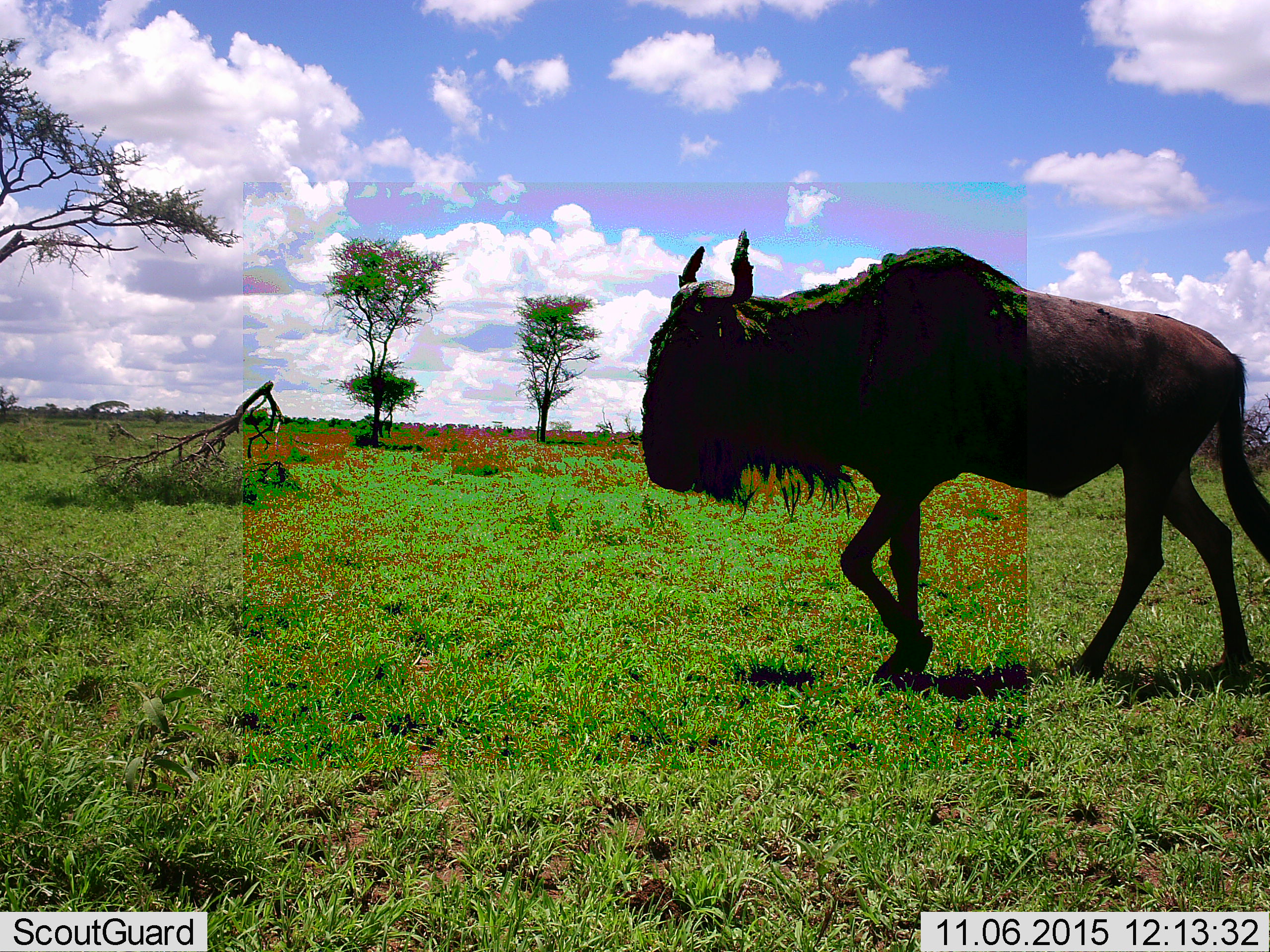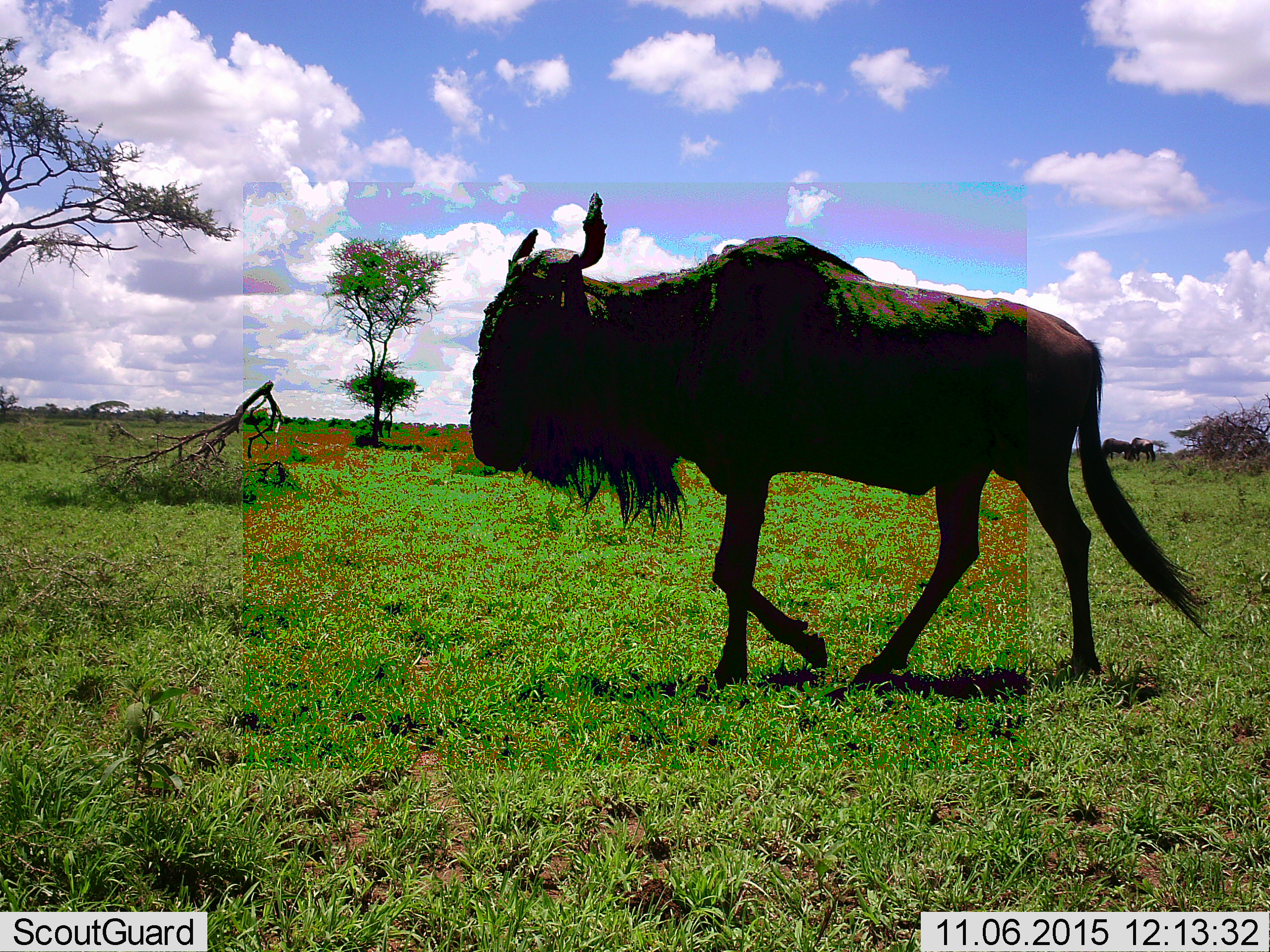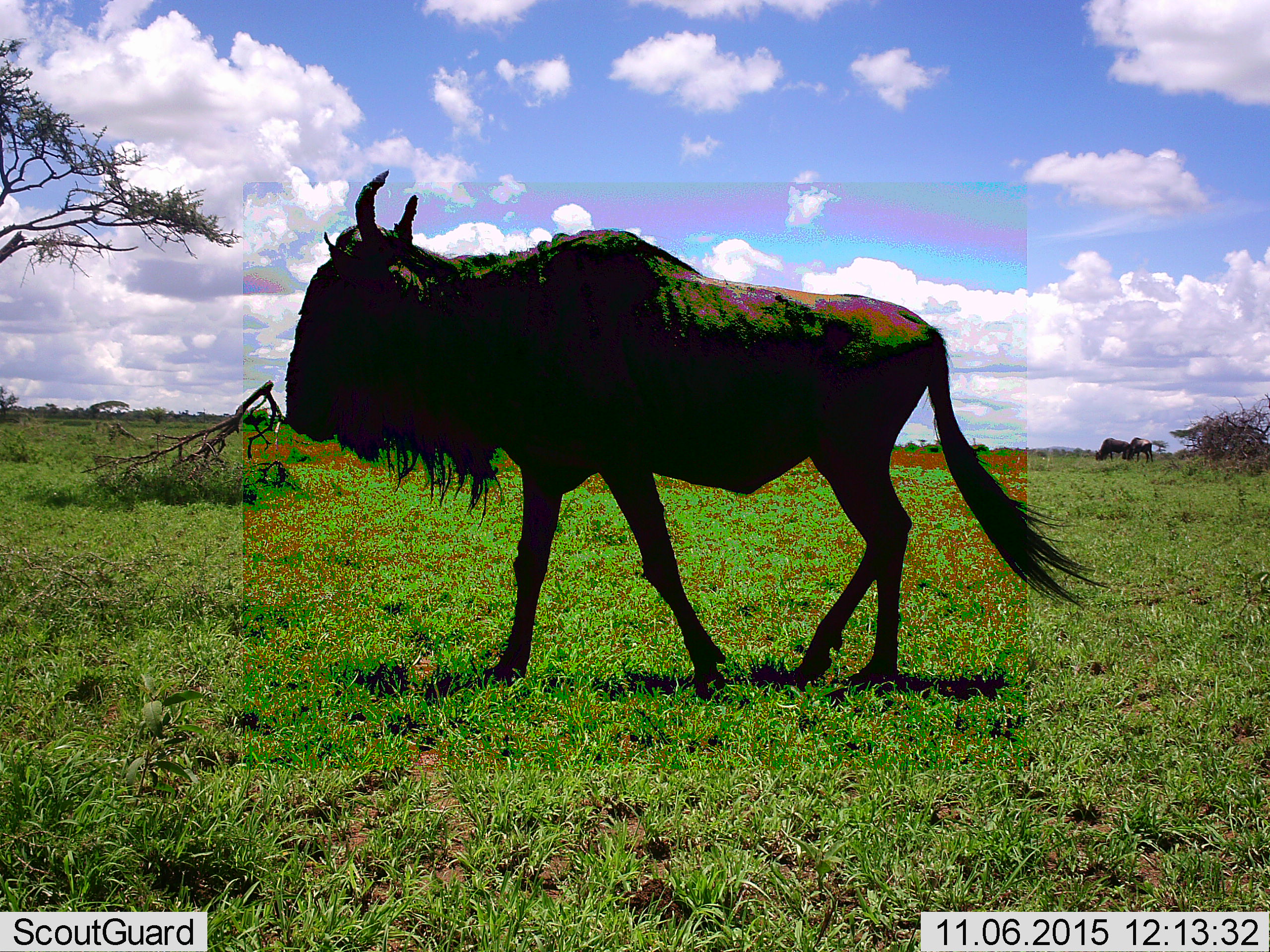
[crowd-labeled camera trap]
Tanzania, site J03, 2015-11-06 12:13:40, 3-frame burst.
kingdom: Animalia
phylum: Chordata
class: Mammalia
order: Artiodactyla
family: Bovidae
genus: Connochaetes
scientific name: Connochaetes taurinus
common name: blue wildebeest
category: wildebeest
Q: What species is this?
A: Wildebeest (blue wildebeest) (Connochaetes taurinus).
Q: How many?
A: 1.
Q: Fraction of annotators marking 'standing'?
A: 11%.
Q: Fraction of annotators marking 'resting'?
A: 0%.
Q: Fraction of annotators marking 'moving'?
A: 100%.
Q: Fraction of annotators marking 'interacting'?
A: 0%.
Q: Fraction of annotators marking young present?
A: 0%.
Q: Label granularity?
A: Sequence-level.